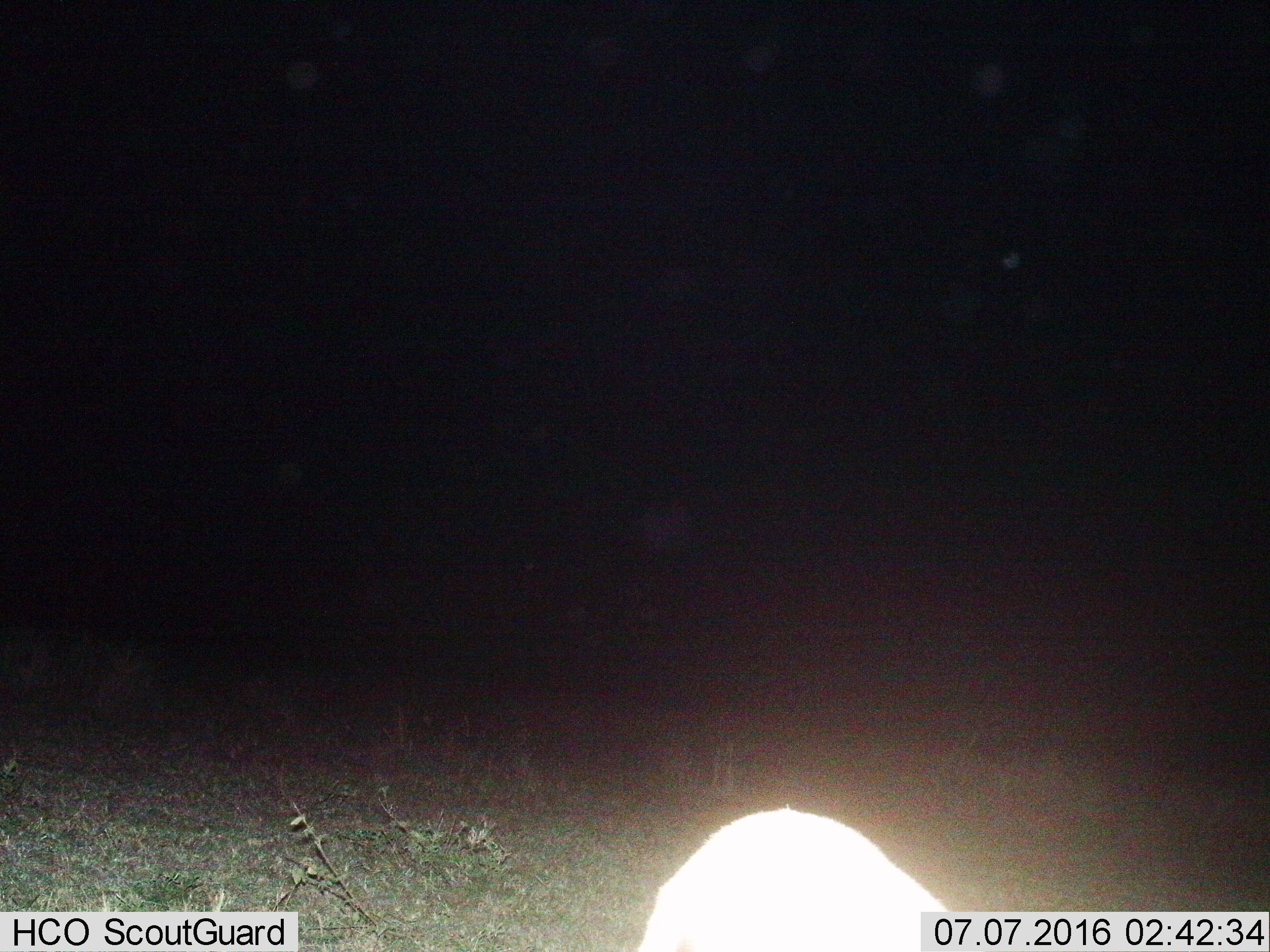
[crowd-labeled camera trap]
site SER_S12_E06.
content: unidentified animal